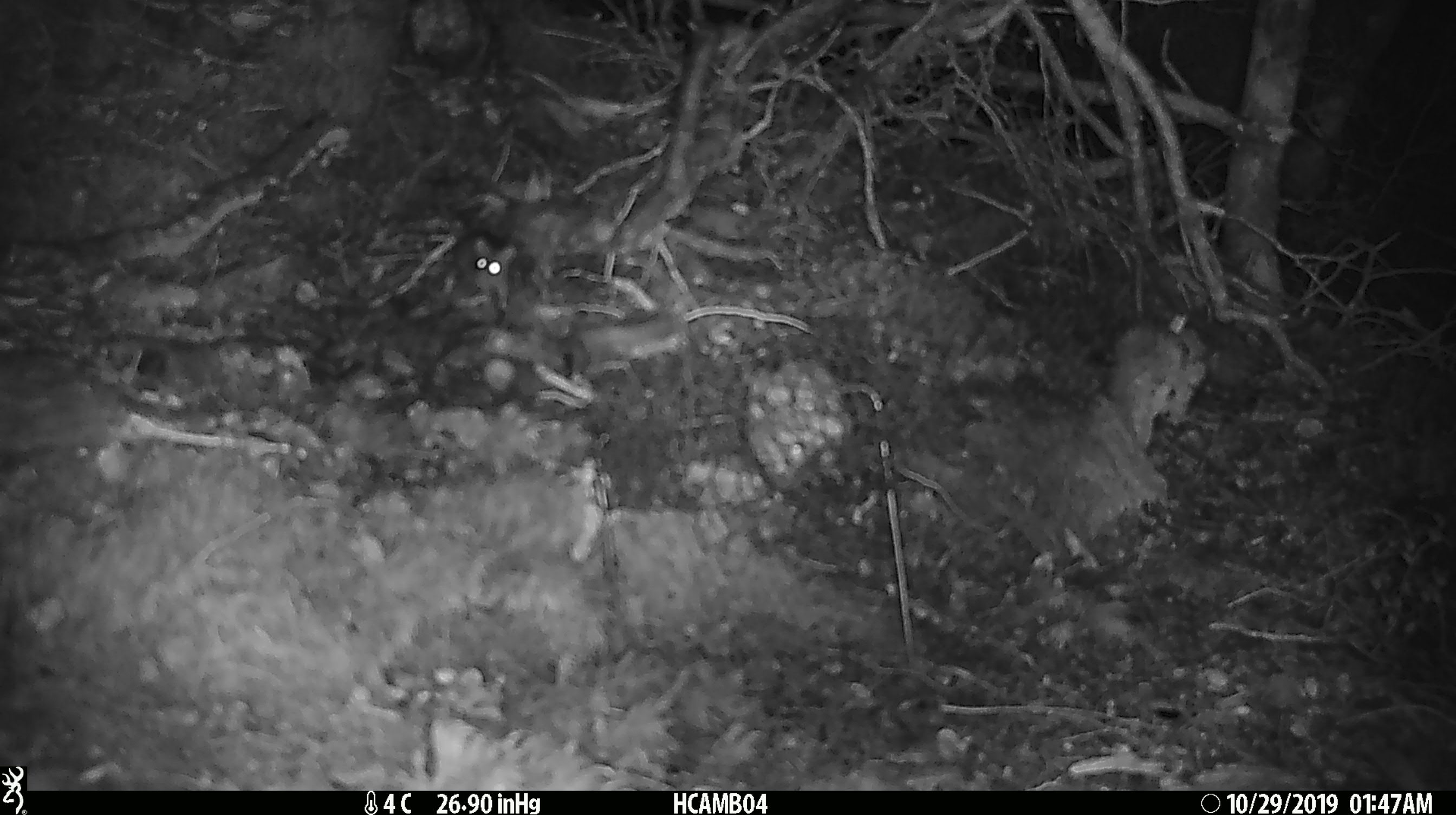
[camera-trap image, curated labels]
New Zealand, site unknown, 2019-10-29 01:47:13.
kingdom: Animalia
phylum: Chordata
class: Mammalia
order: Rodentia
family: Muridae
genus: Mus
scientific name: Mus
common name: mouse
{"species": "mouse (Mus)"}